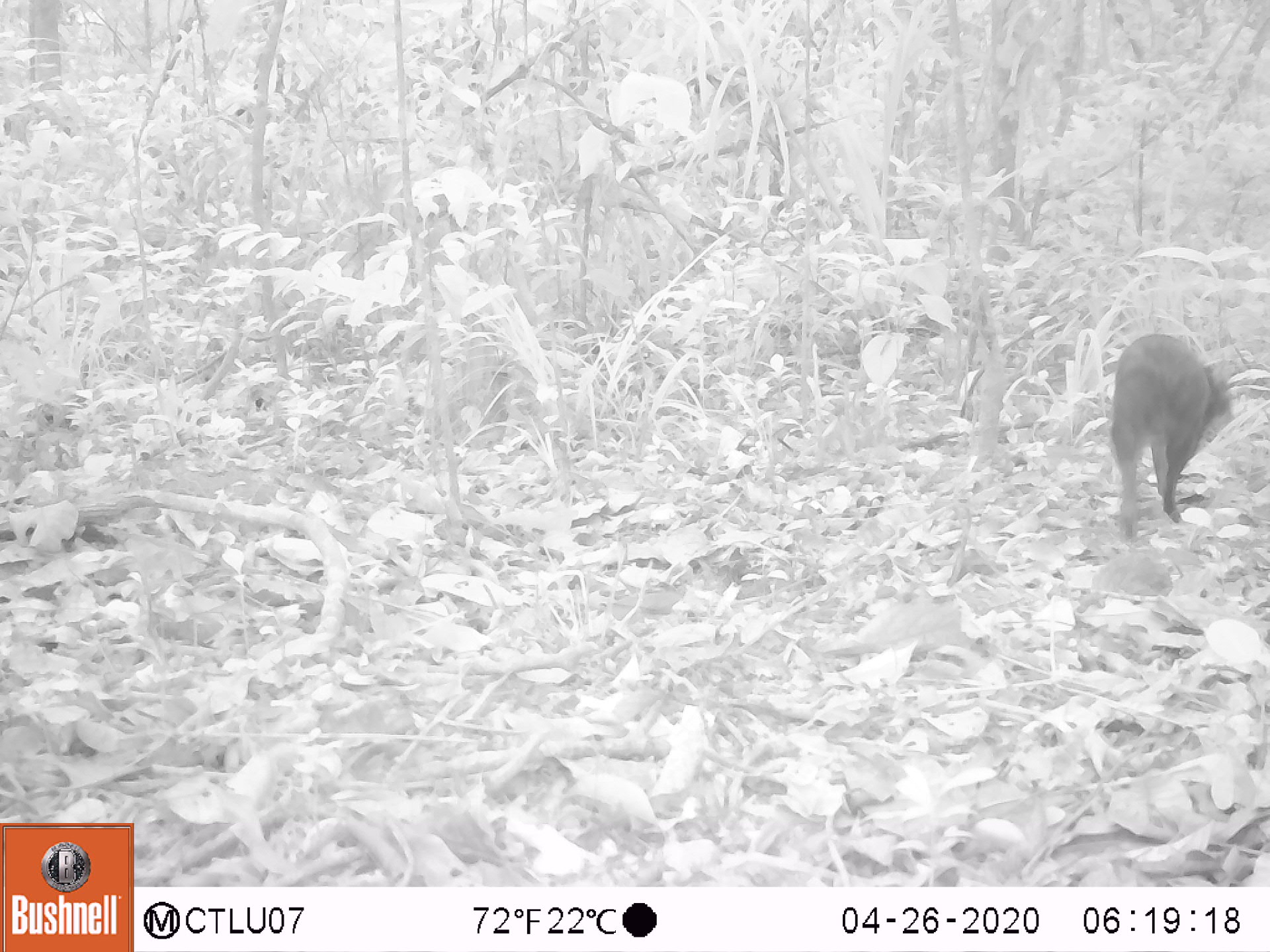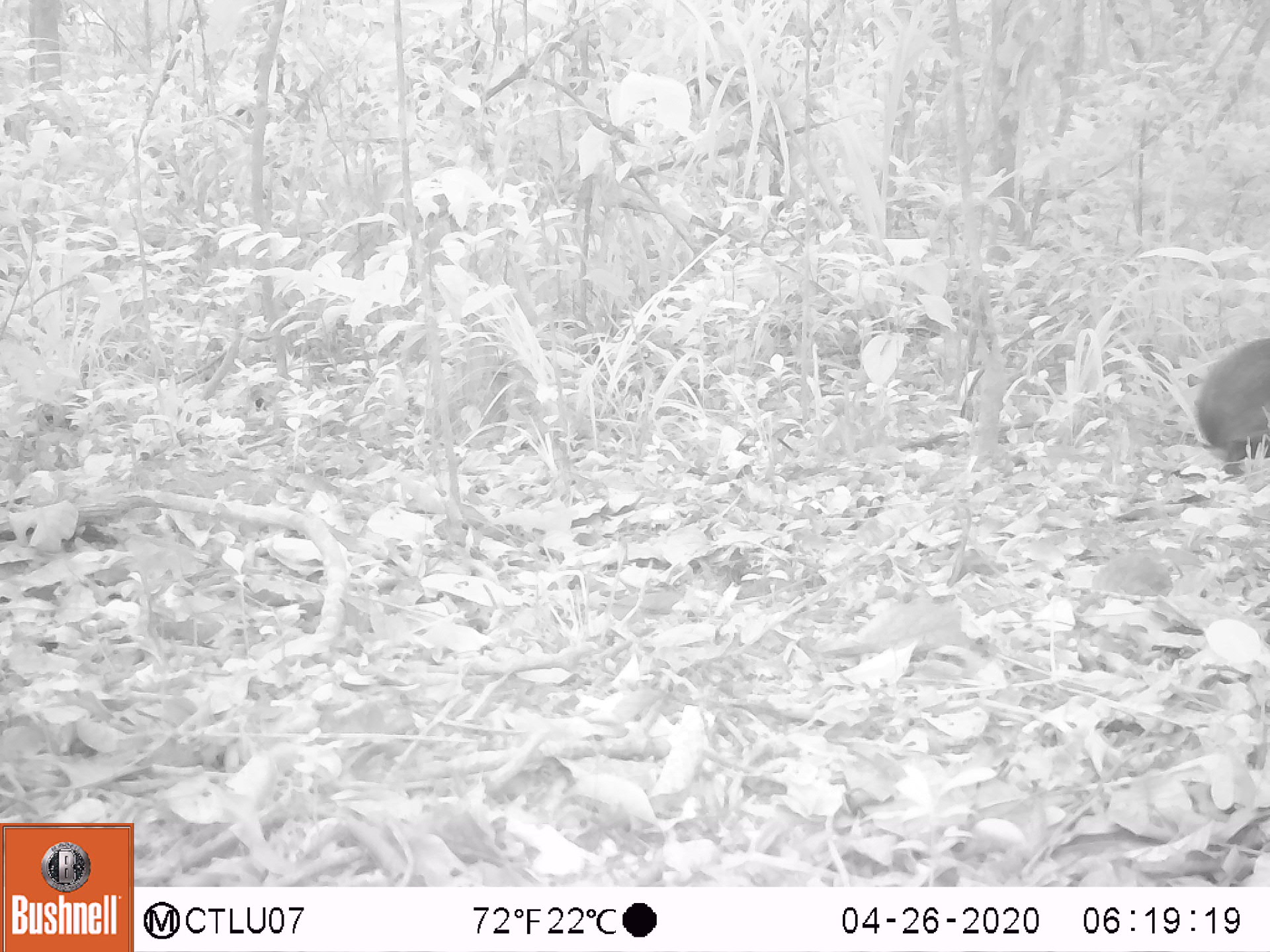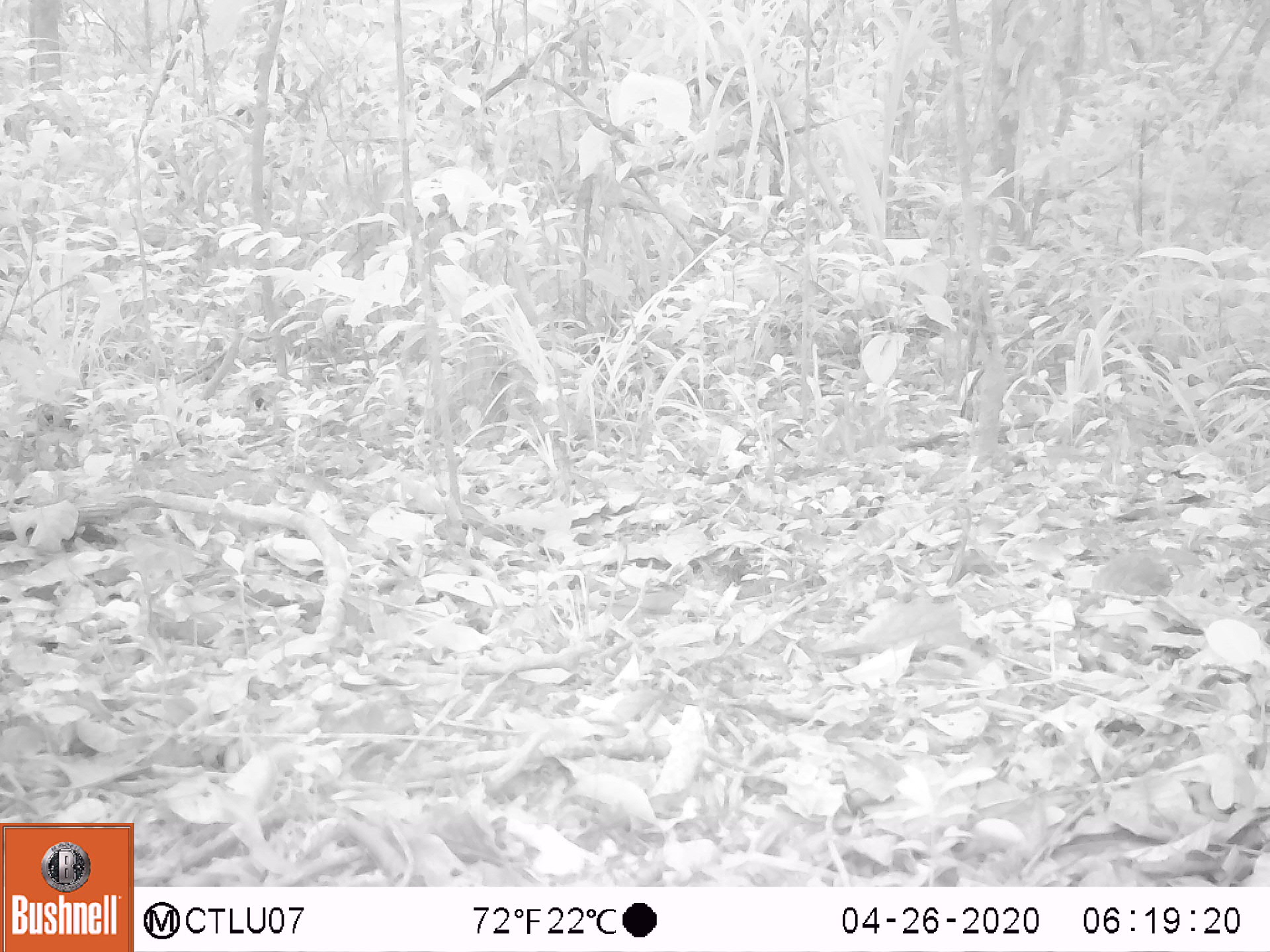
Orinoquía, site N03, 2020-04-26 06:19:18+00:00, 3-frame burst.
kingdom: Animalia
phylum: Chordata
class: Mammalia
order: Rodentia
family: Dasyproctidae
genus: Dasyprocta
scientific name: Dasyprocta fuliginosa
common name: black agouti